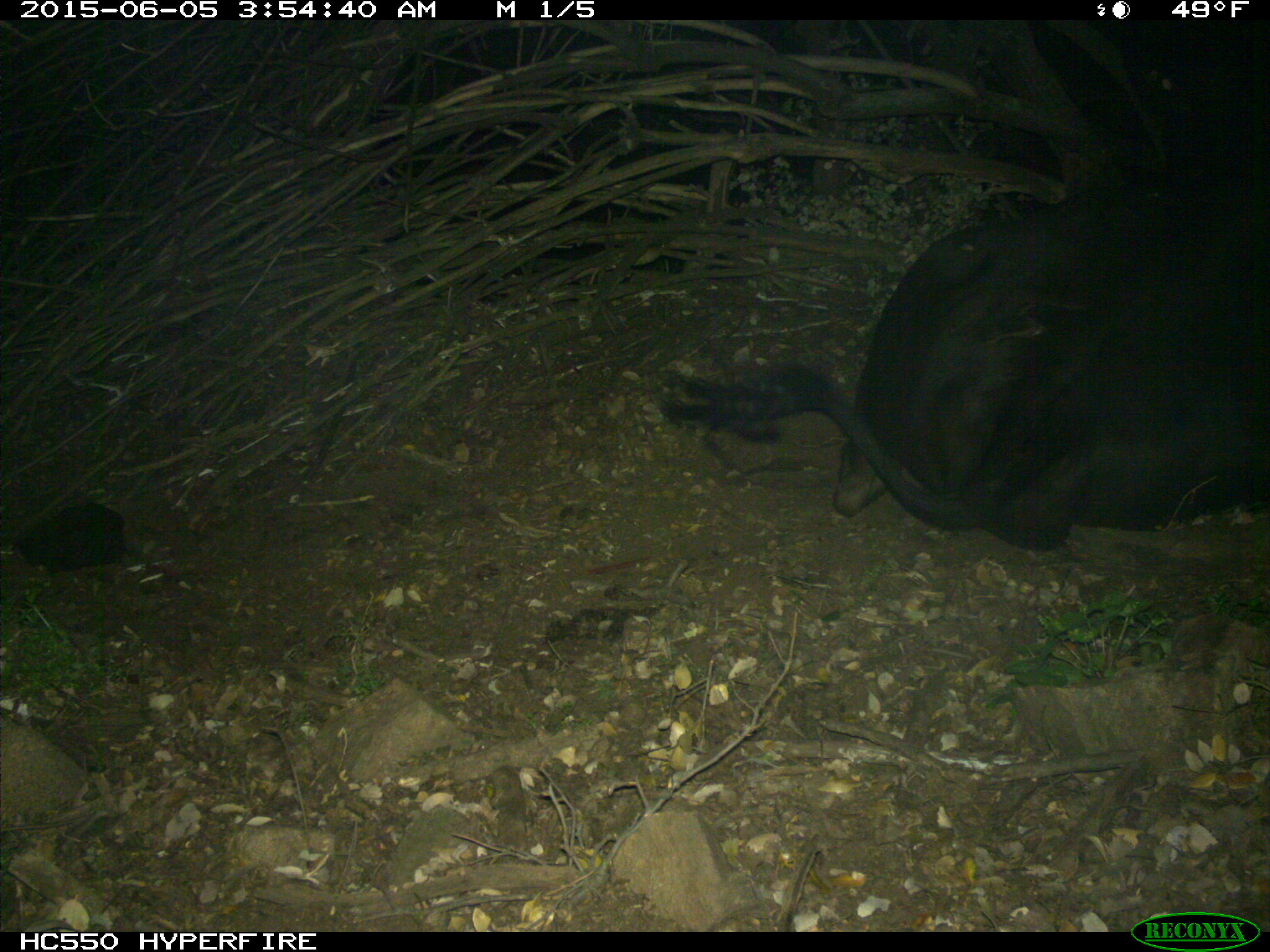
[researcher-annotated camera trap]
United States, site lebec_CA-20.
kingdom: Animalia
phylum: Chordata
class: Mammalia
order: Artiodactyla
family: Bovidae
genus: Bos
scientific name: Bos taurus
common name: domestic cow